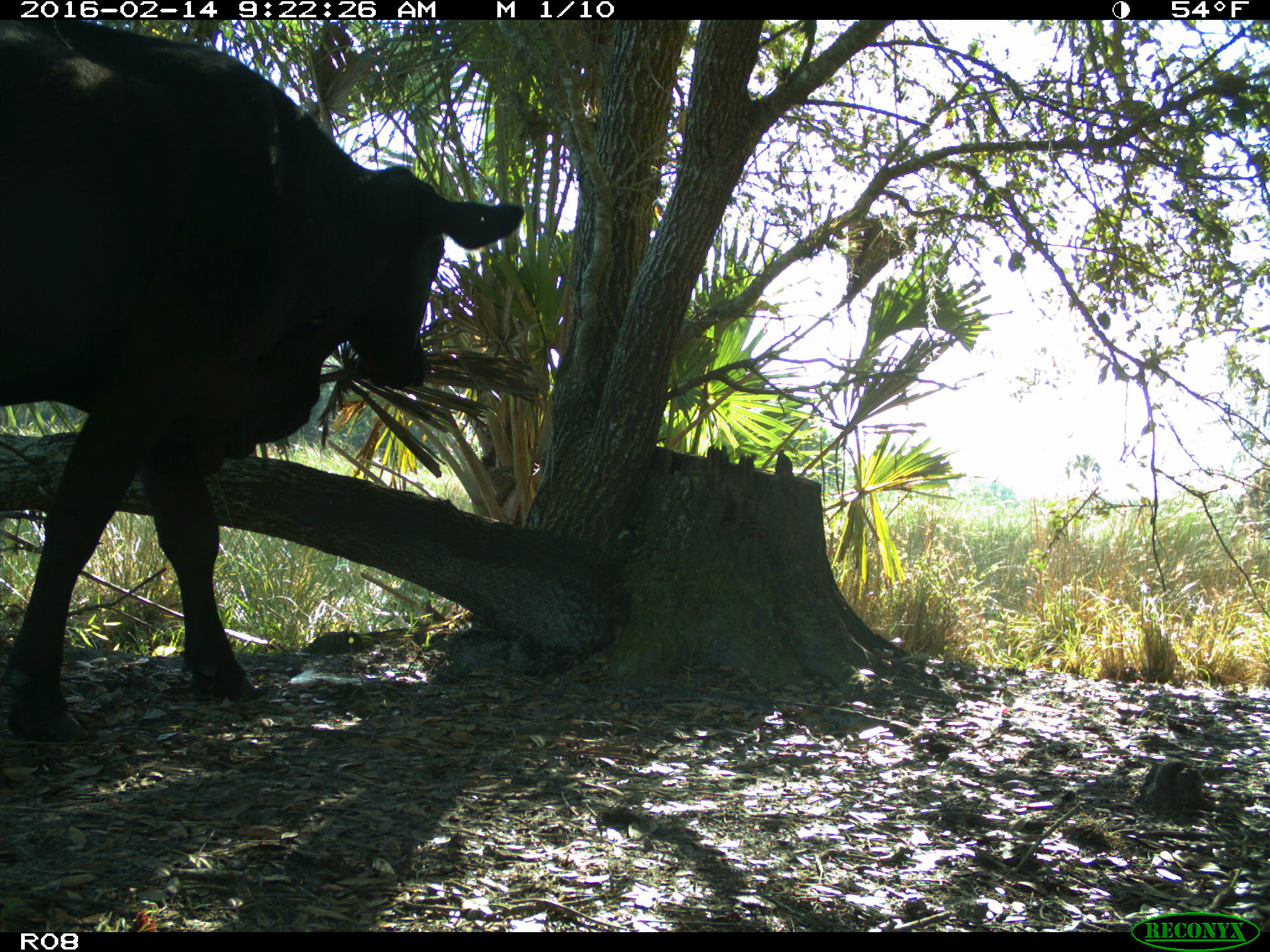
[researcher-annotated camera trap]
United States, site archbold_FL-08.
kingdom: Animalia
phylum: Chordata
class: Mammalia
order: Artiodactyla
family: Bovidae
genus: Bos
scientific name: Bos taurus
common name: domestic cow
Bos taurus (domestic cow).